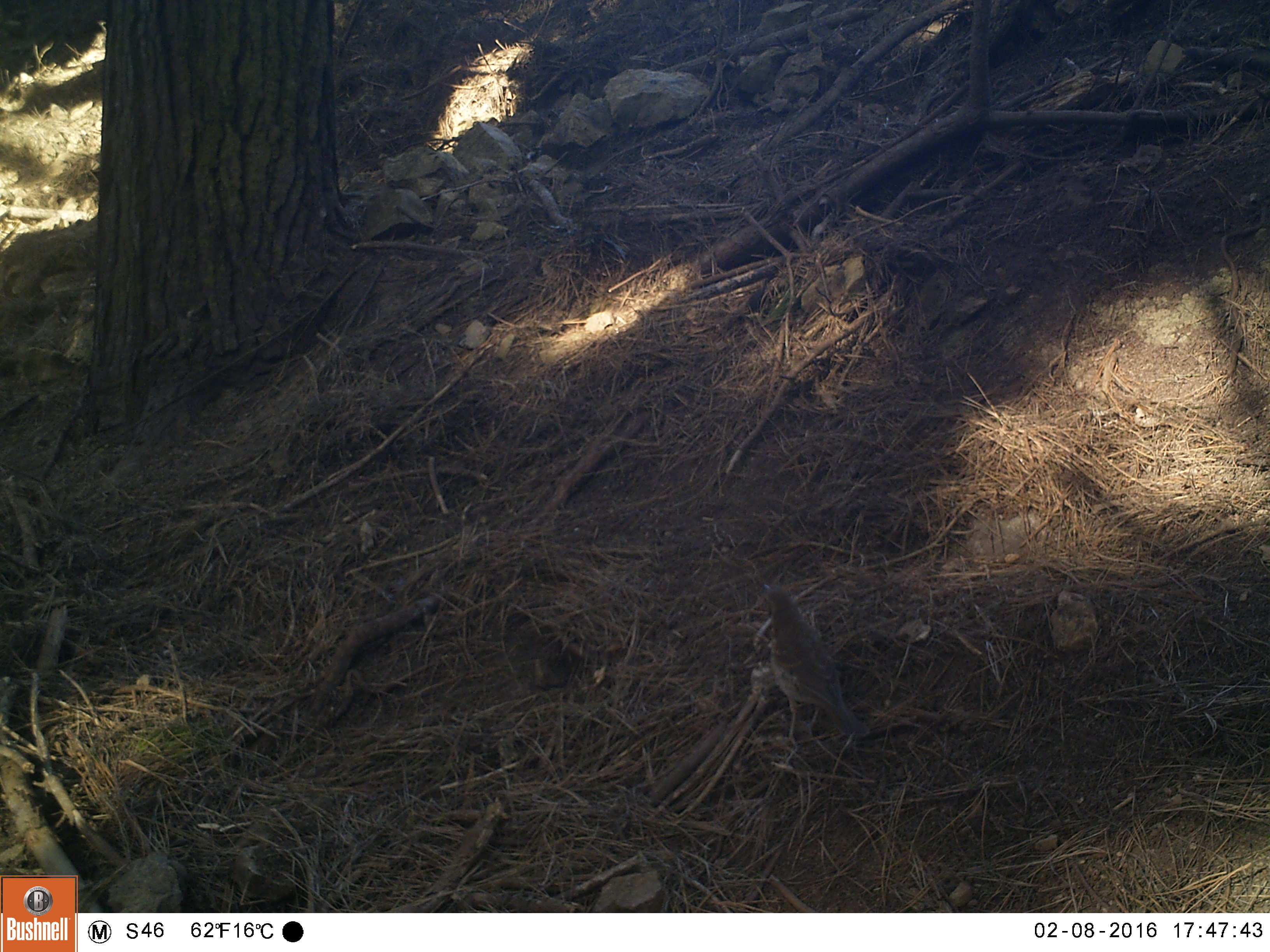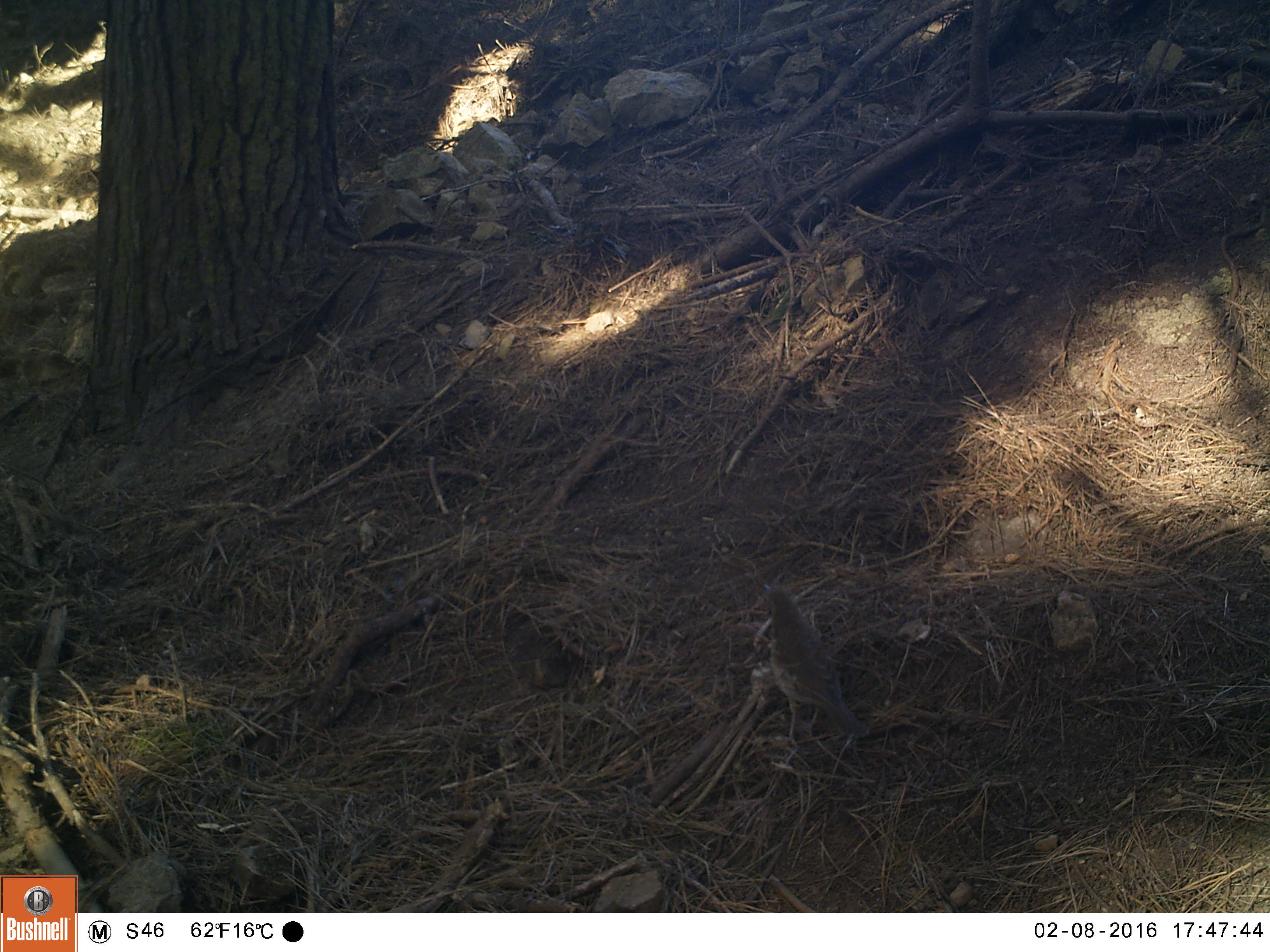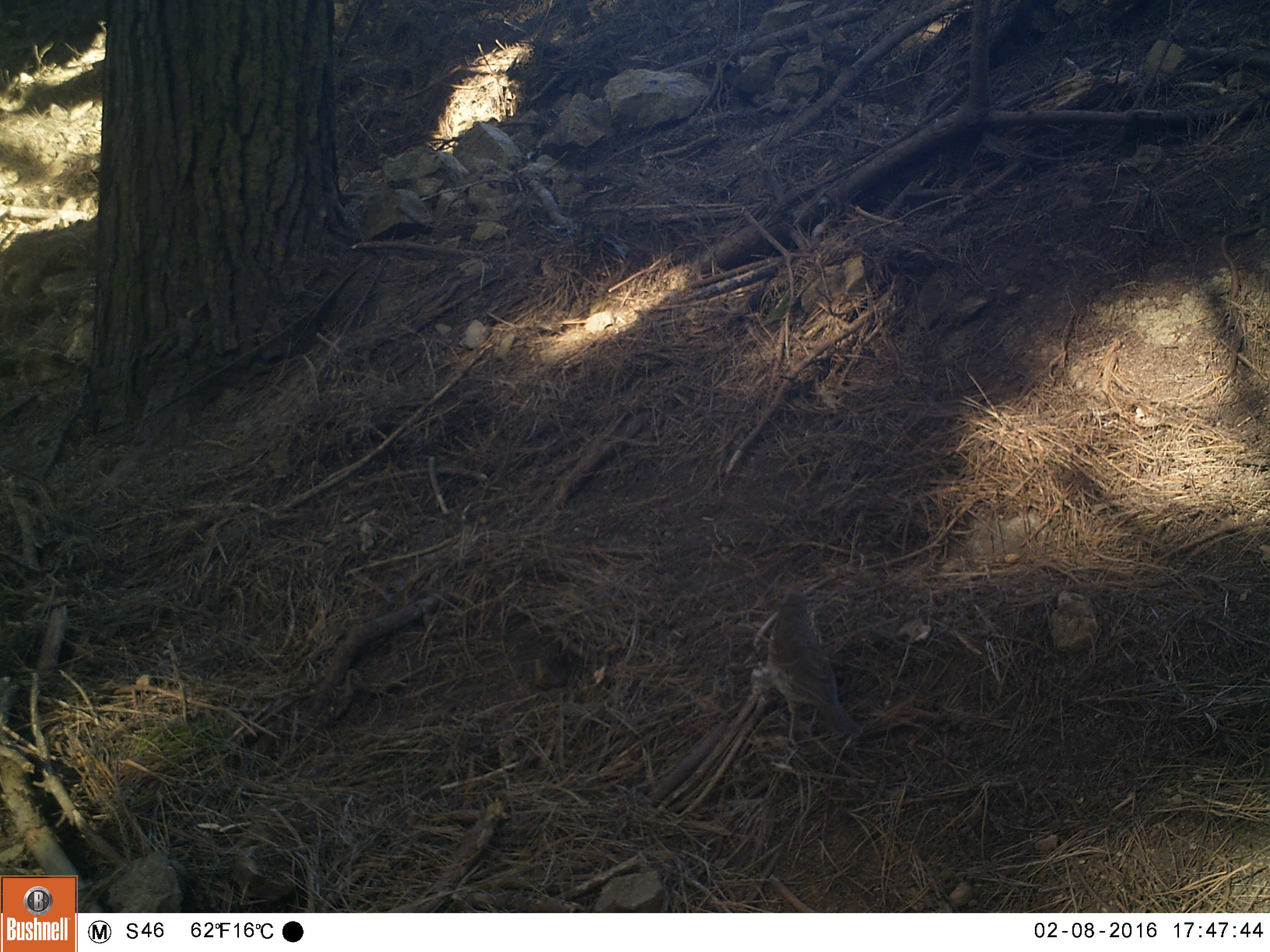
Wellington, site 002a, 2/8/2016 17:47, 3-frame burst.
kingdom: Animalia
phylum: Chordata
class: Aves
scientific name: Aves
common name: bird